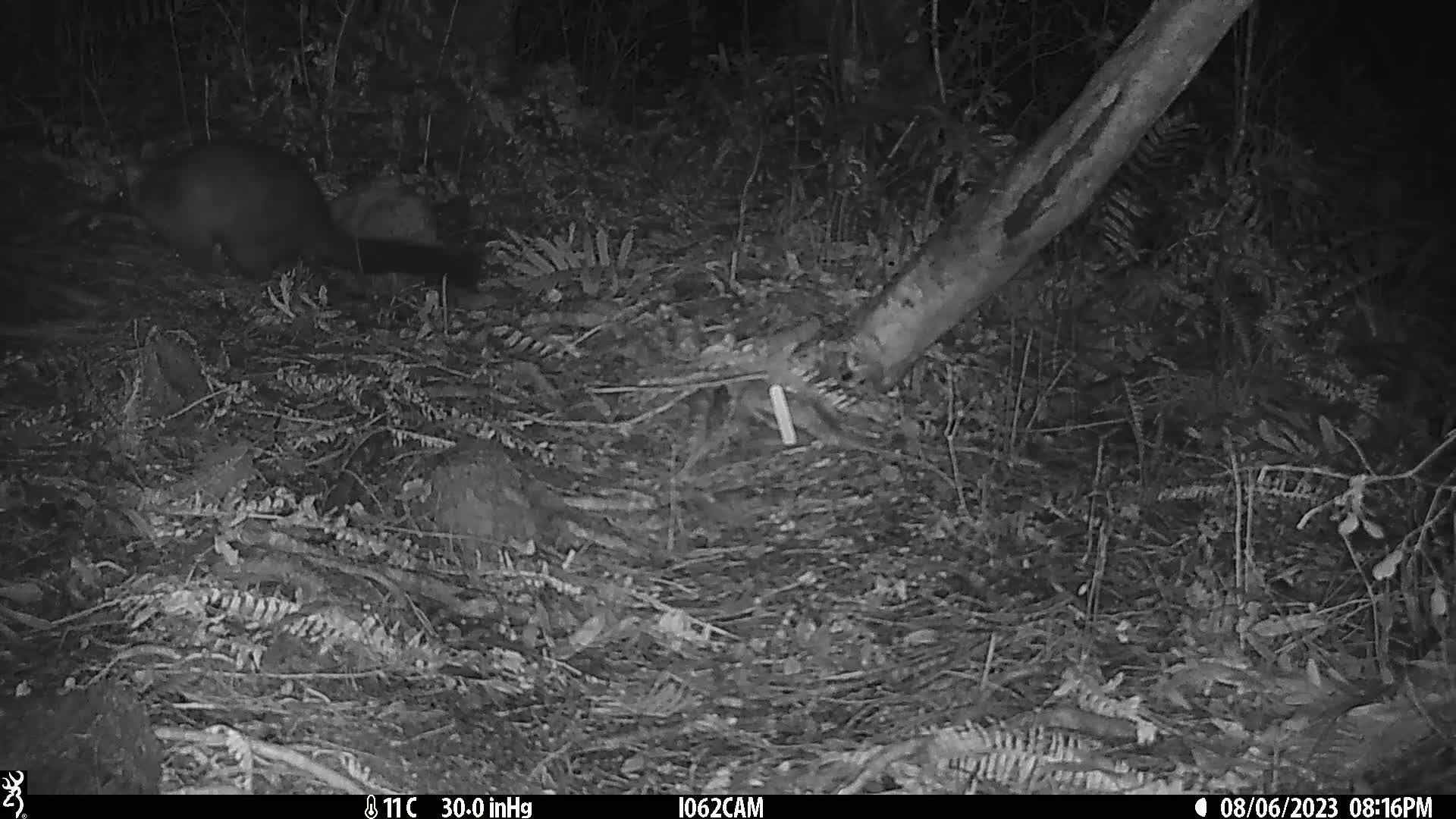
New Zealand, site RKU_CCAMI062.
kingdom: Animalia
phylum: Chordata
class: Mammalia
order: Diprotodontia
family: Phalangeridae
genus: Trichosurus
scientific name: Trichosurus vulpecula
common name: common brushtail possum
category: possum